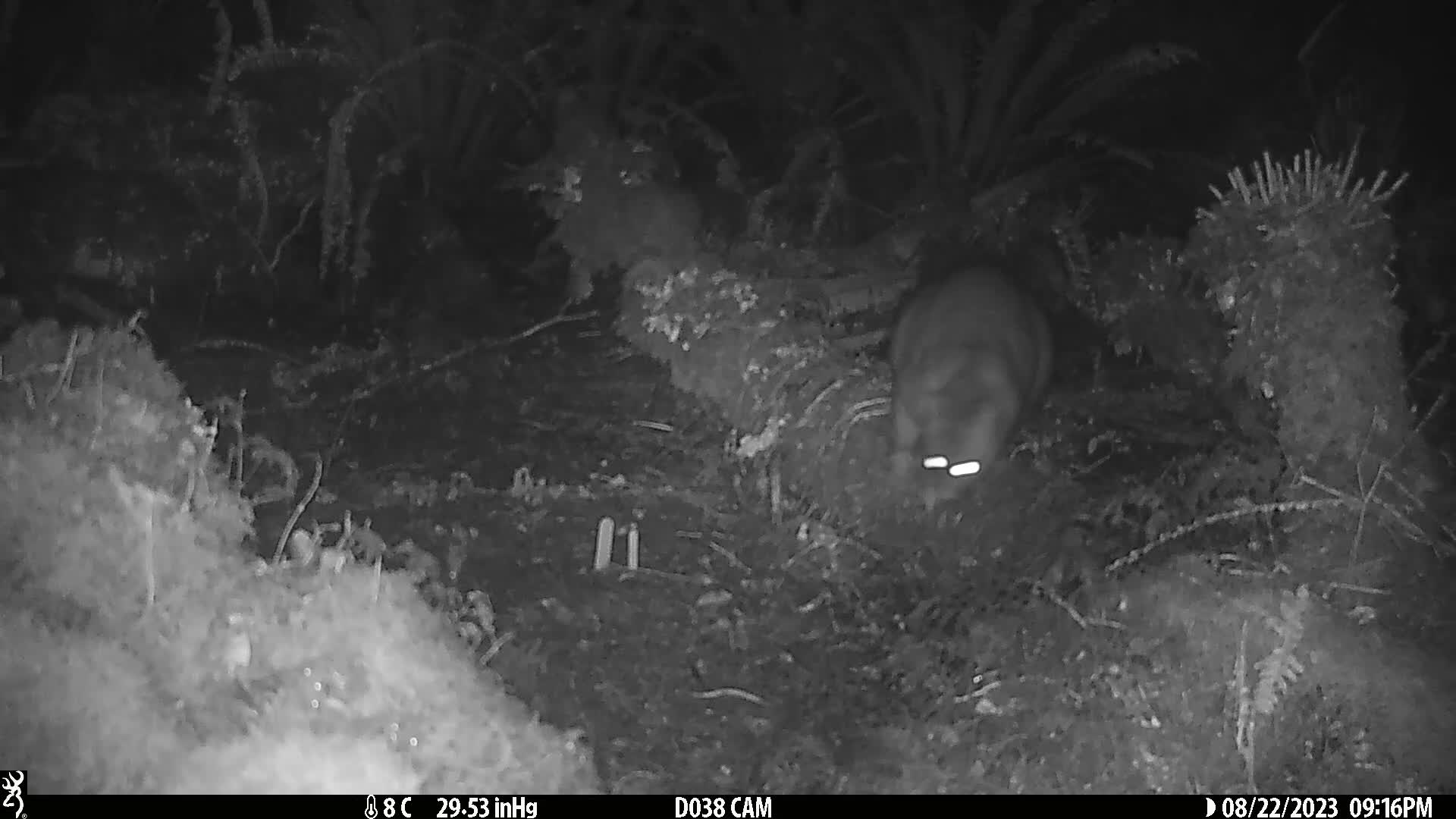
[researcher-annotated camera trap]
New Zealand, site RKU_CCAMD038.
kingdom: Animalia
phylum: Chordata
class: Mammalia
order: Diprotodontia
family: Phalangeridae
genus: Trichosurus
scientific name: Trichosurus vulpecula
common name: common brushtail possum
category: possum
Possum (common brushtail possum) (Trichosurus vulpecula).